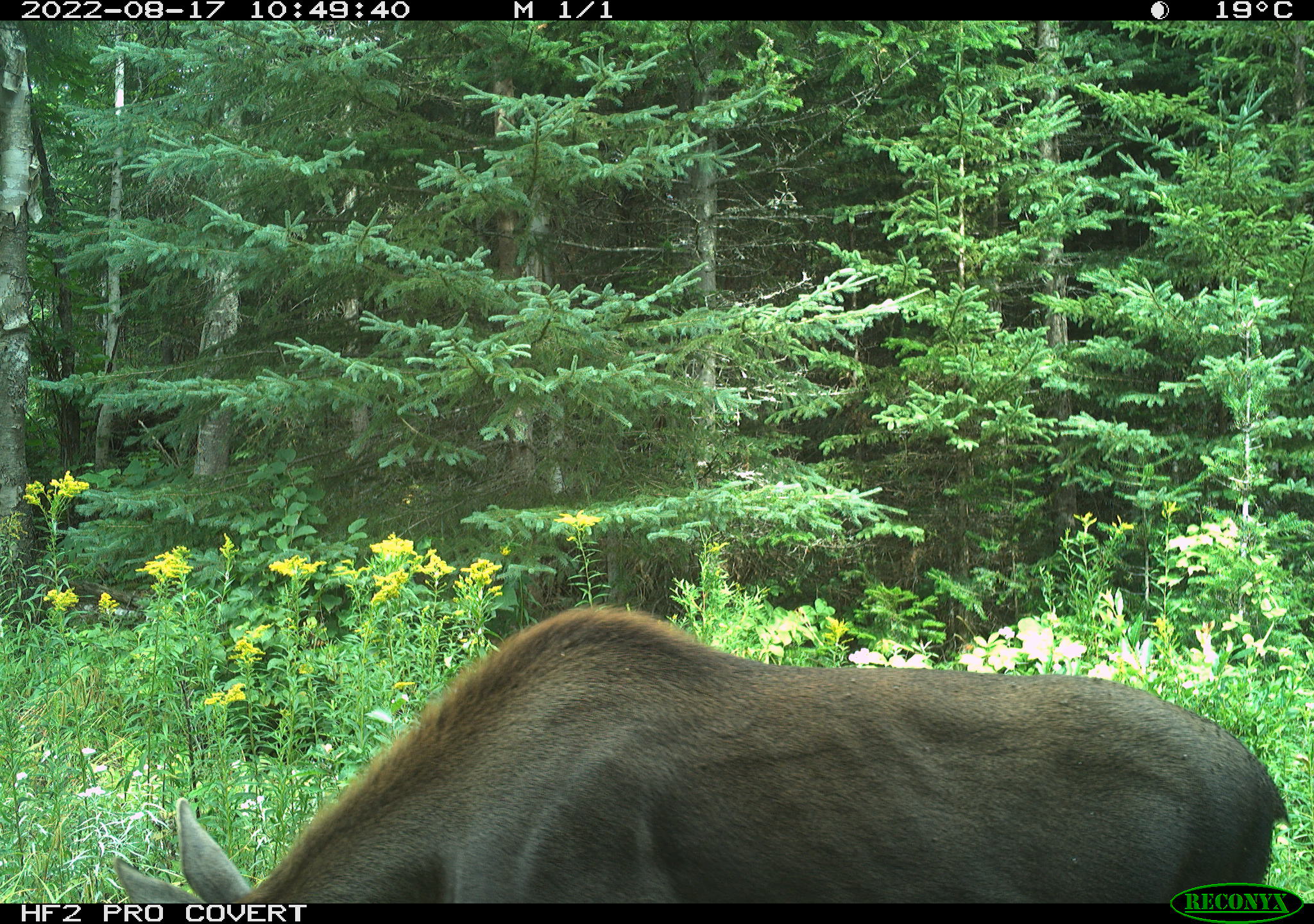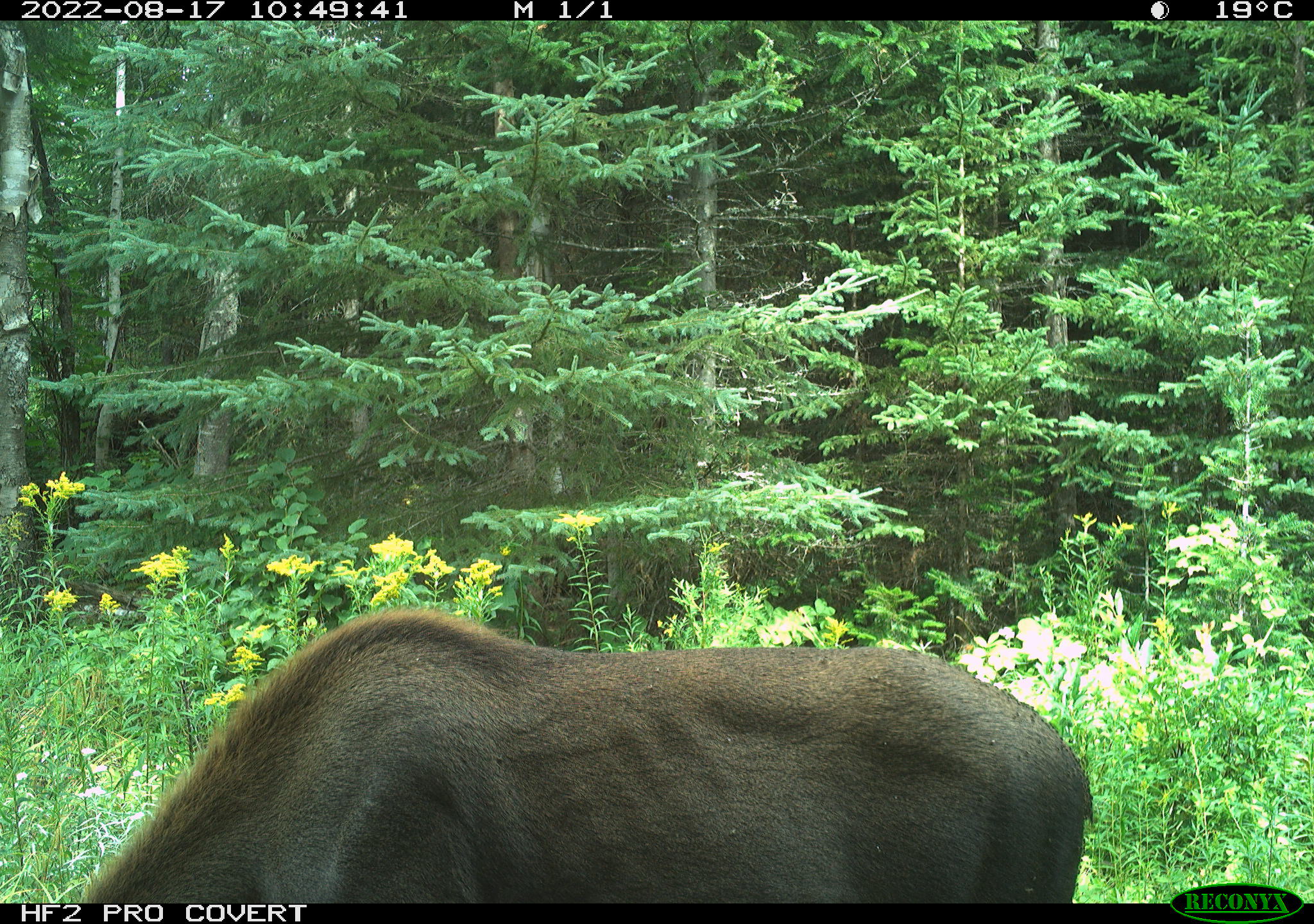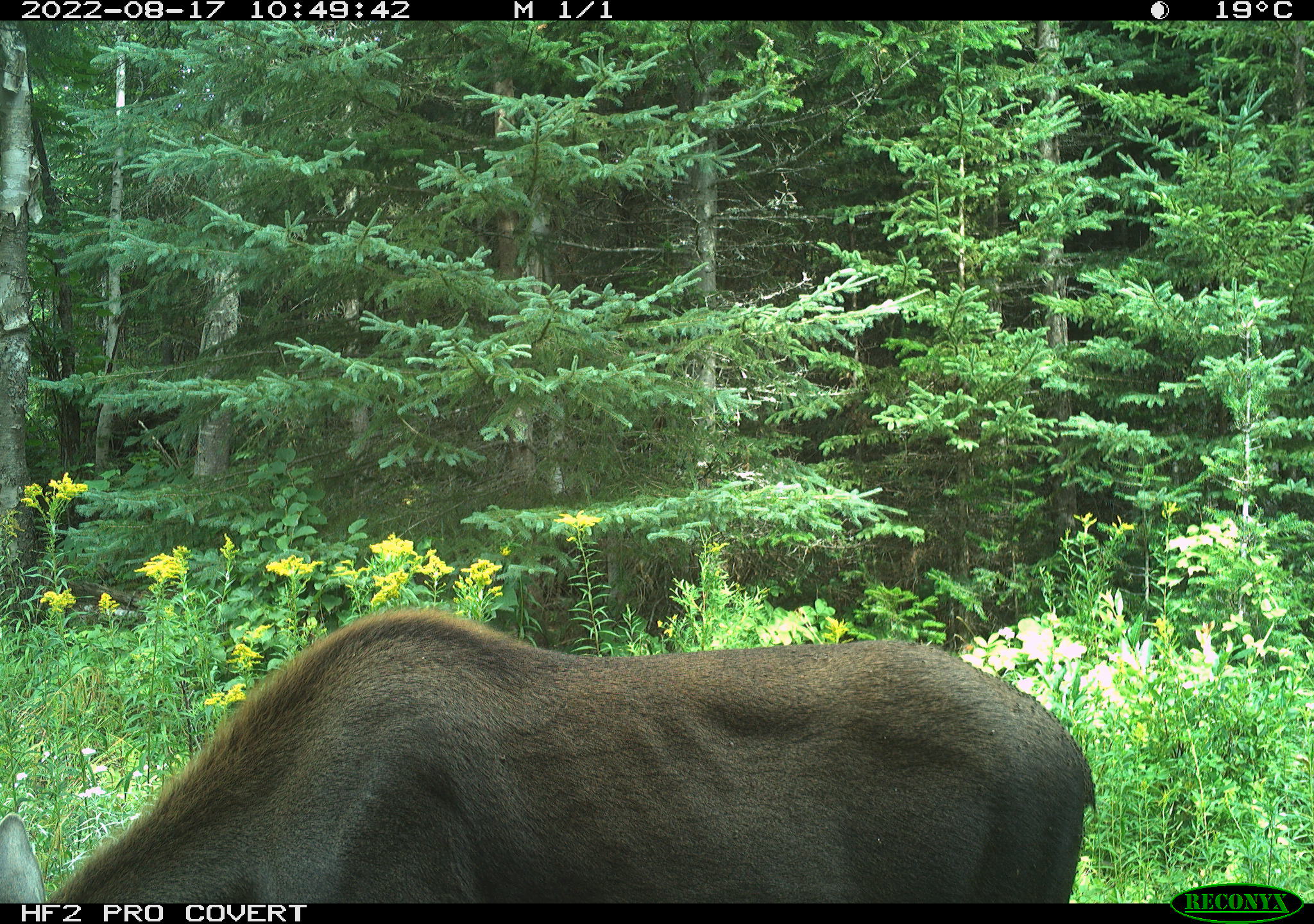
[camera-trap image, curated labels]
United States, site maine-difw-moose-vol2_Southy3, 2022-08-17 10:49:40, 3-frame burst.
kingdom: Animalia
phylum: Chordata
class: Mammalia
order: Artiodactyla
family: Cervidae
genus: Alces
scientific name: Alces alces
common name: moose